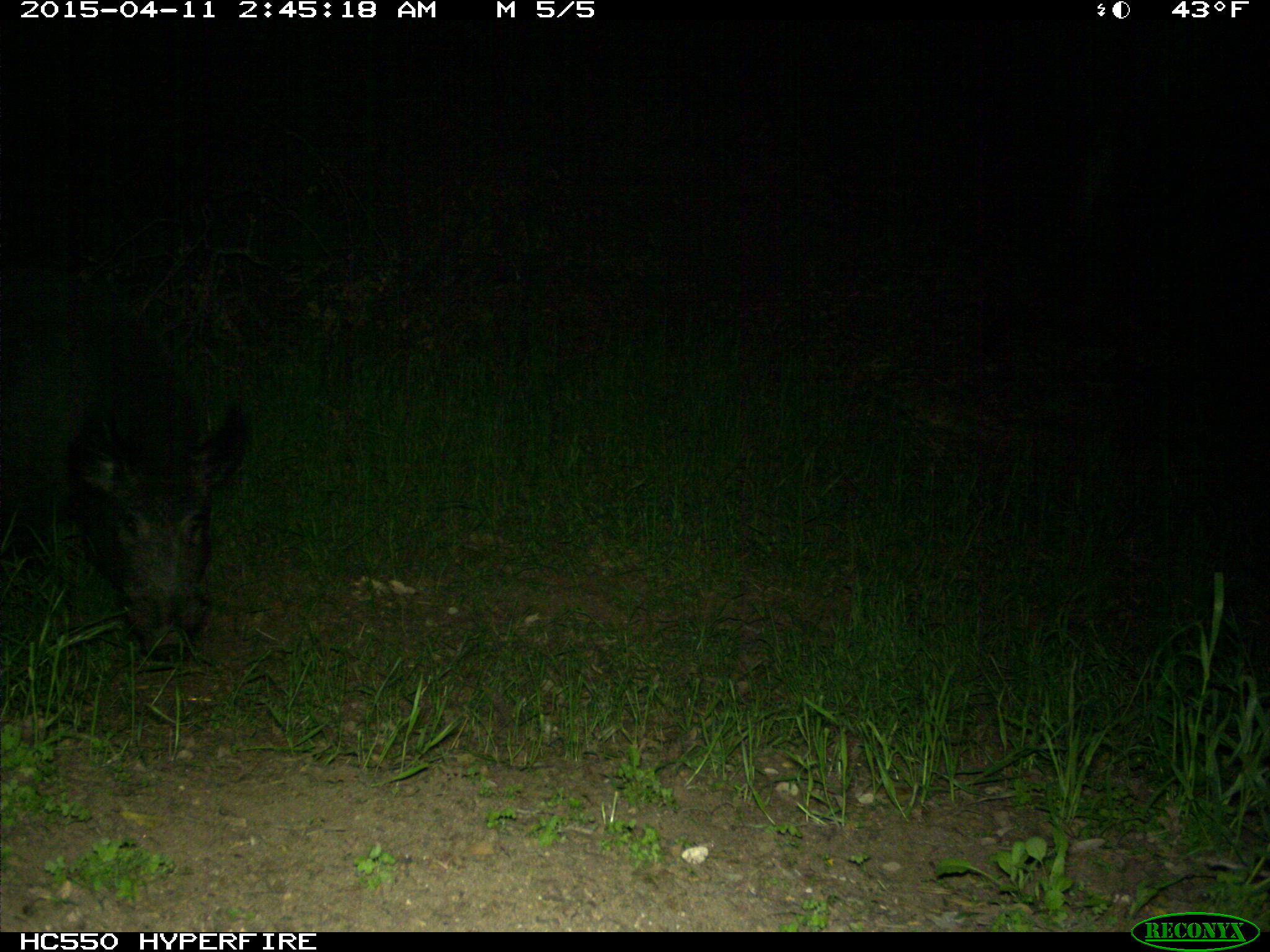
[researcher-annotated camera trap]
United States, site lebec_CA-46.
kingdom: Animalia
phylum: Chordata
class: Mammalia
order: Artiodactyla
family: Suidae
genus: Sus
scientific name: Sus scrofa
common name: wild boar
Sus scrofa (wild boar).